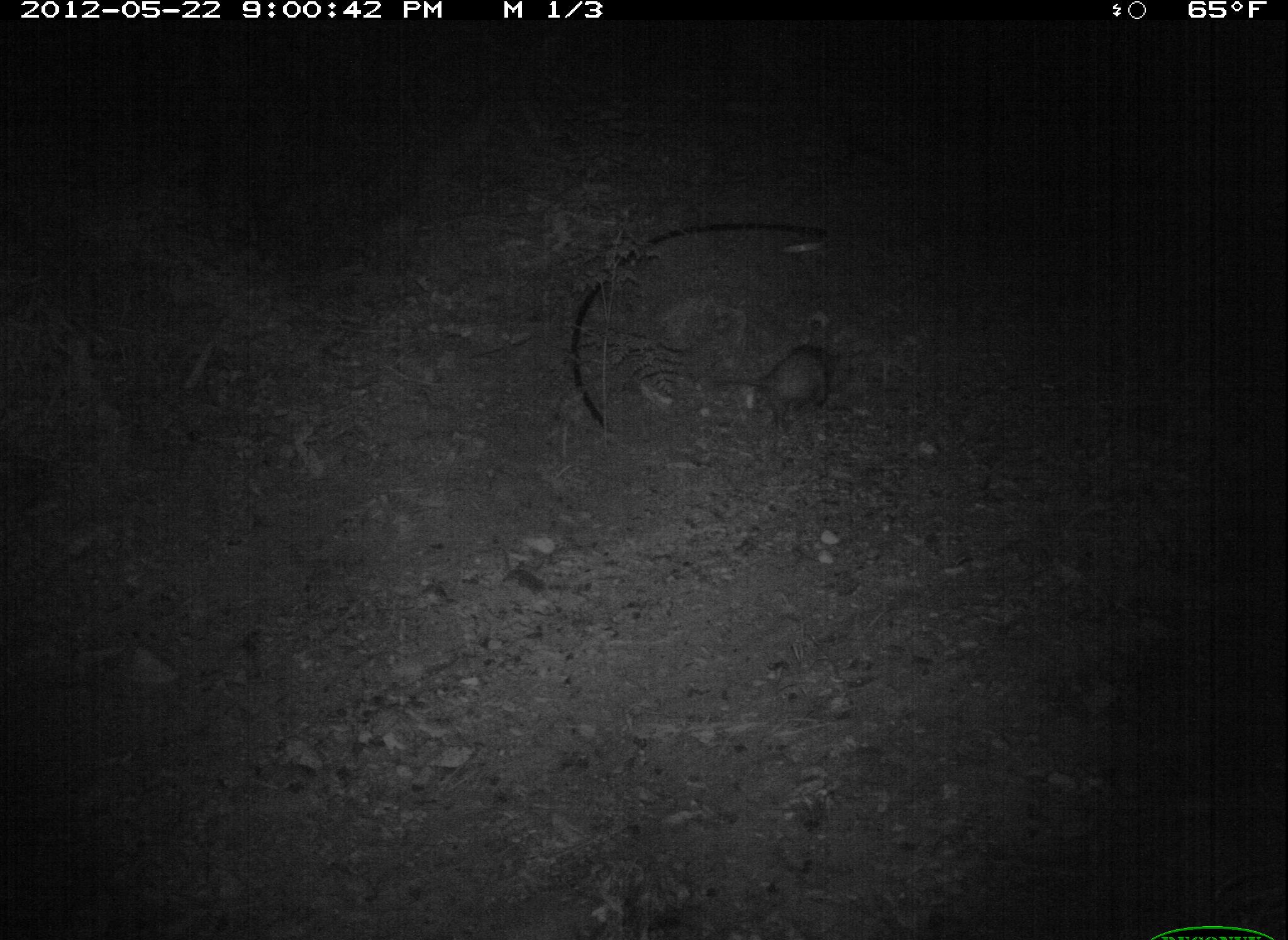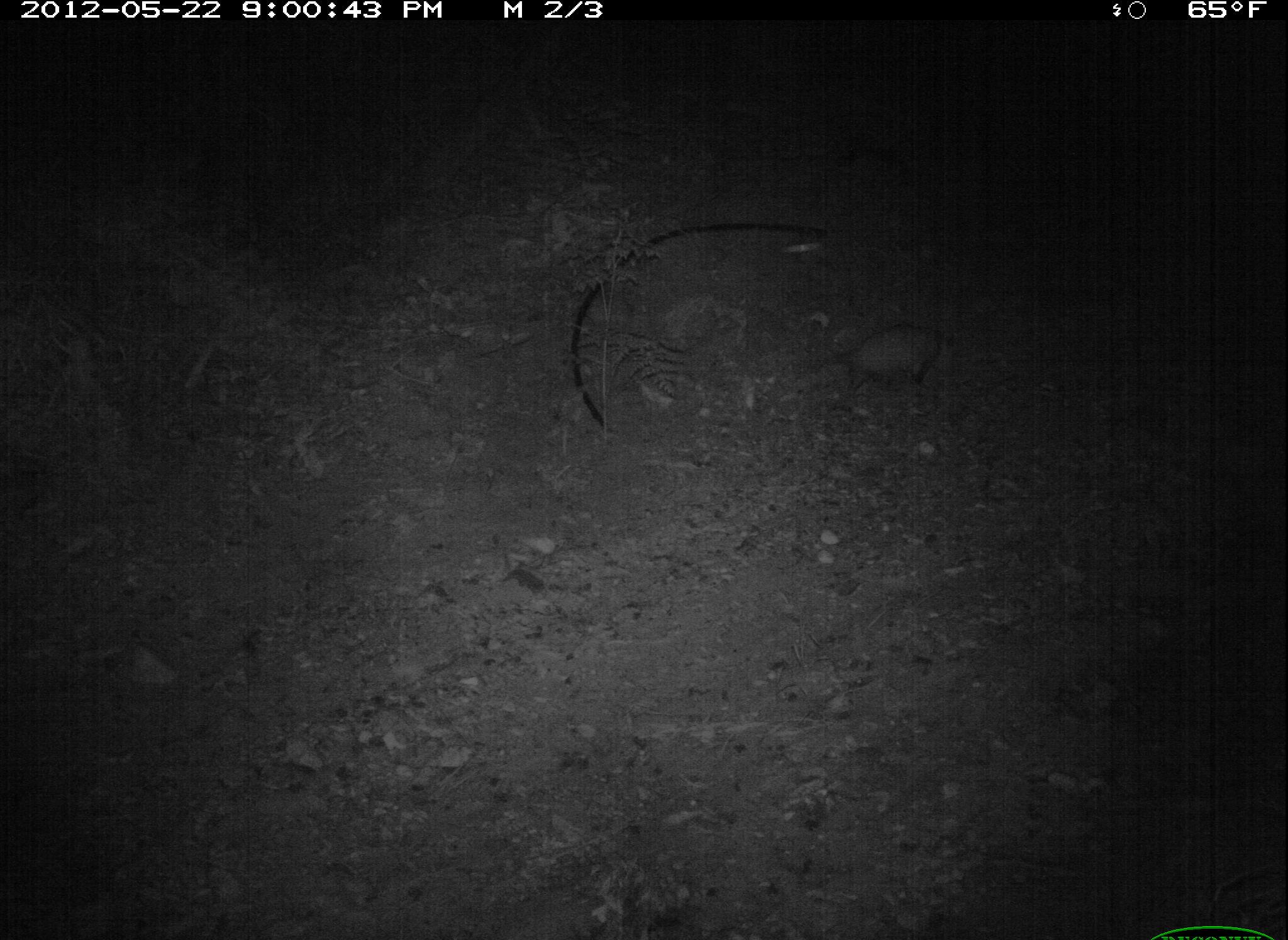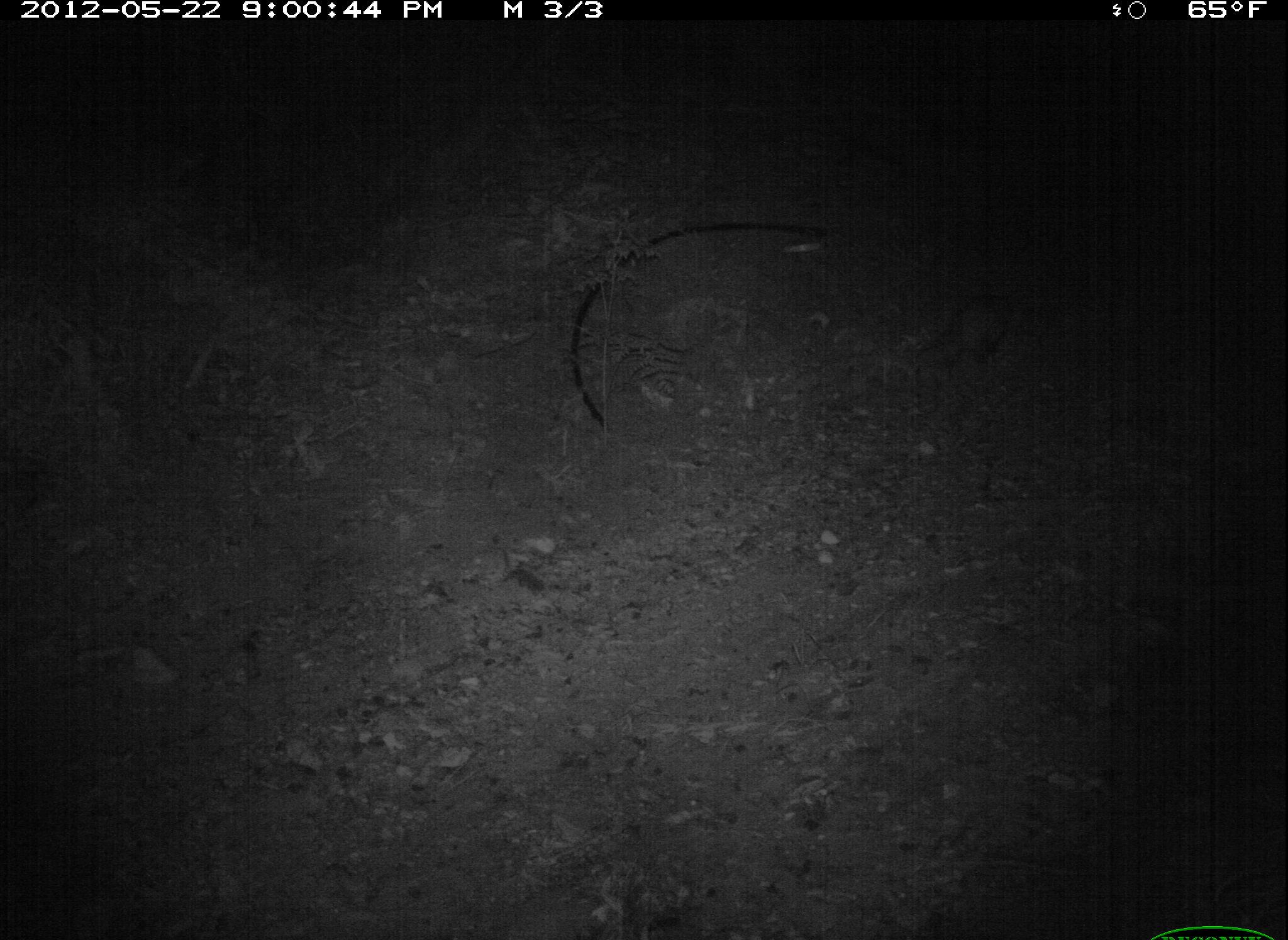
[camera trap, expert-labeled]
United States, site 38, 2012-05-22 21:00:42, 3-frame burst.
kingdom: Animalia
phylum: Chordata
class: Mammalia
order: Didelphimorphia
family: Didelphidae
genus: Didelphis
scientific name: Didelphis virginiana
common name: virginia opossum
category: opossum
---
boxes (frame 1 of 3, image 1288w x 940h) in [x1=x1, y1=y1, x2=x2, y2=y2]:
opossum: [x1=718, y1=338, x2=845, y2=430]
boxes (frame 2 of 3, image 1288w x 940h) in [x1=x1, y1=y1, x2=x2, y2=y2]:
opossum: [x1=803, y1=287, x2=995, y2=411]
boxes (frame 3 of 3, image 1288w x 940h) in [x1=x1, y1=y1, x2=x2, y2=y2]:
opossum: [x1=898, y1=285, x2=1058, y2=387]